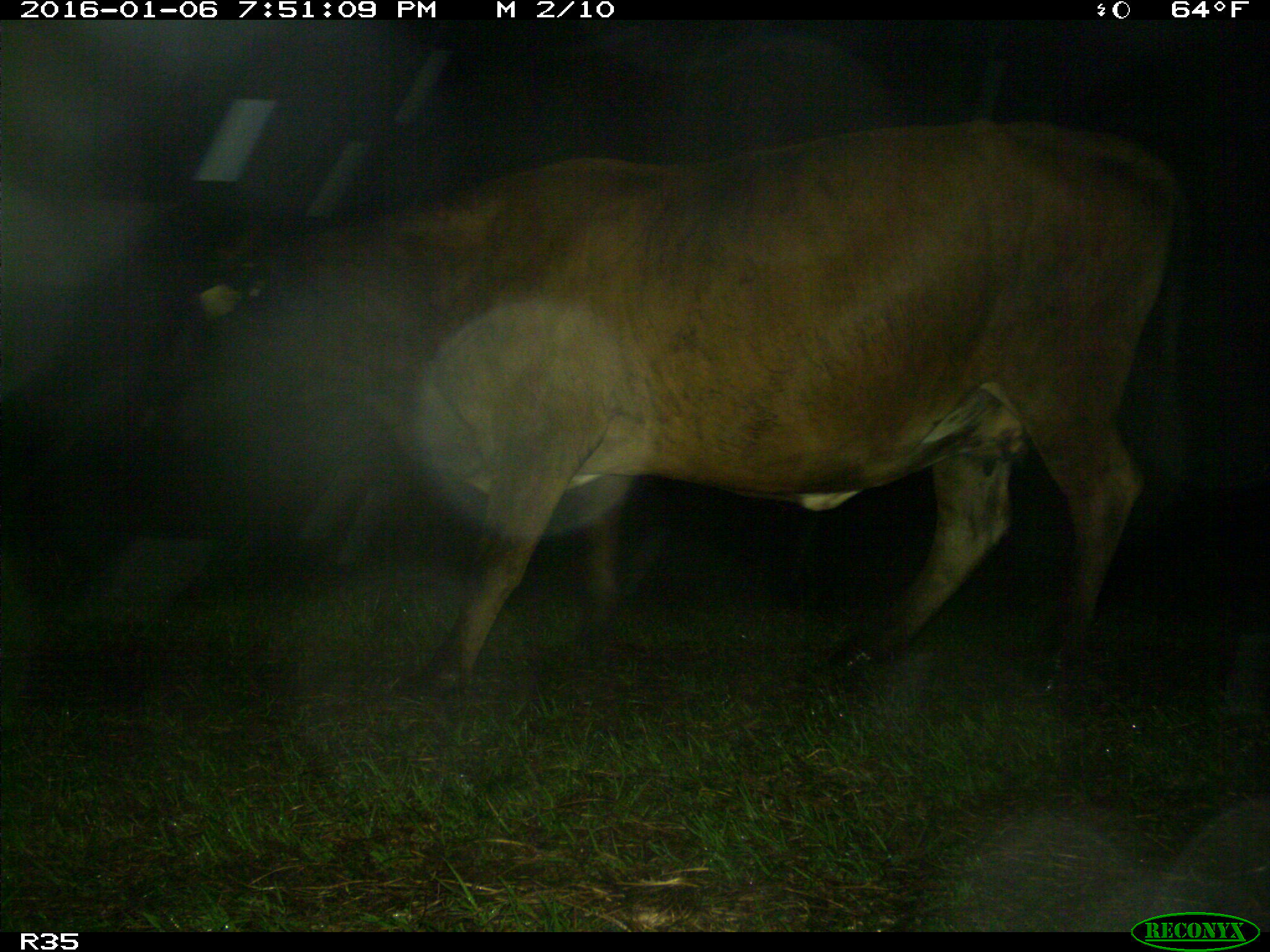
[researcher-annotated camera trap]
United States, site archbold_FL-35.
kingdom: Animalia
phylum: Chordata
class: Mammalia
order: Artiodactyla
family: Bovidae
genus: Bos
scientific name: Bos taurus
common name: domestic cow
Bos taurus (domestic cow).